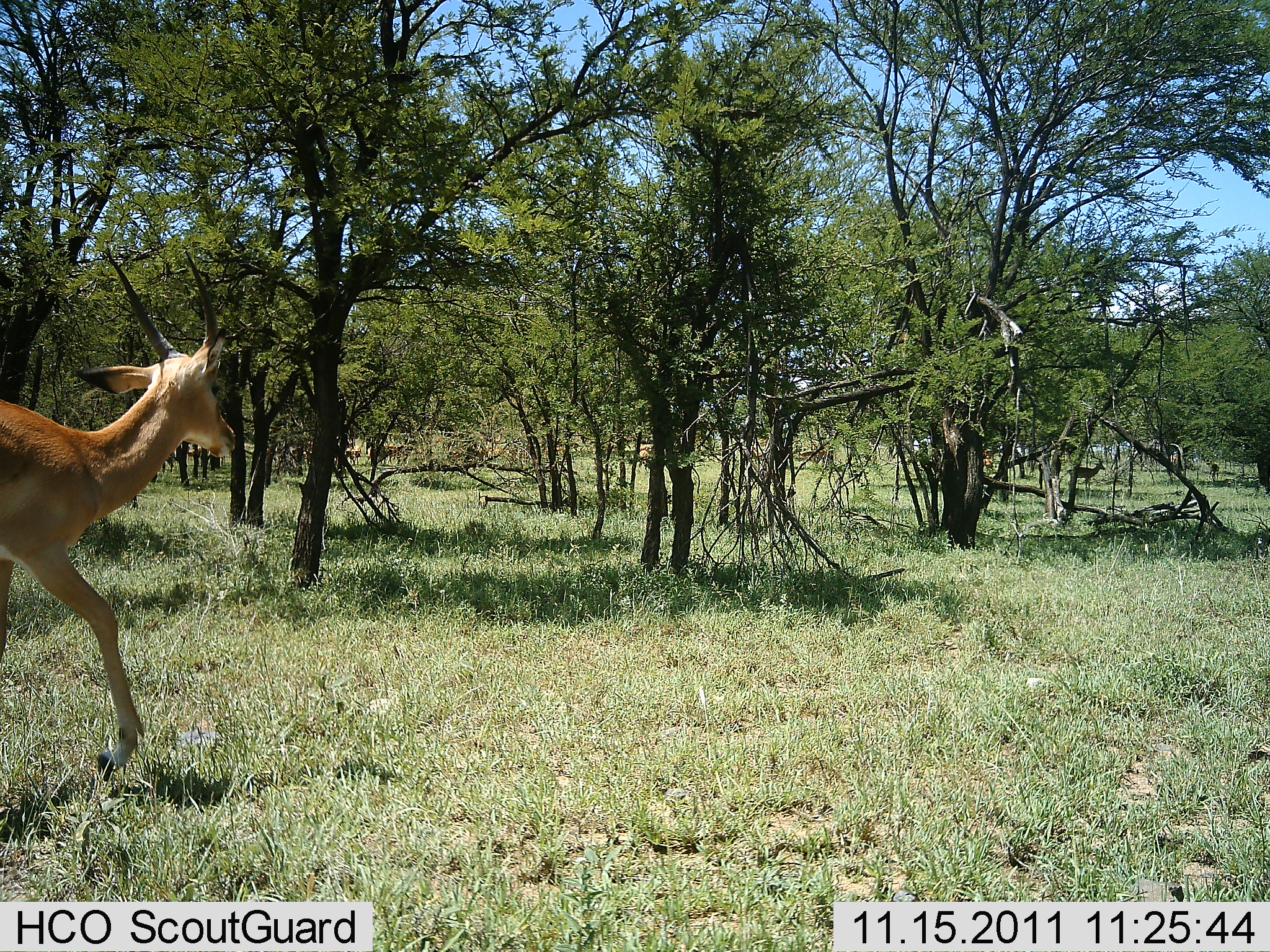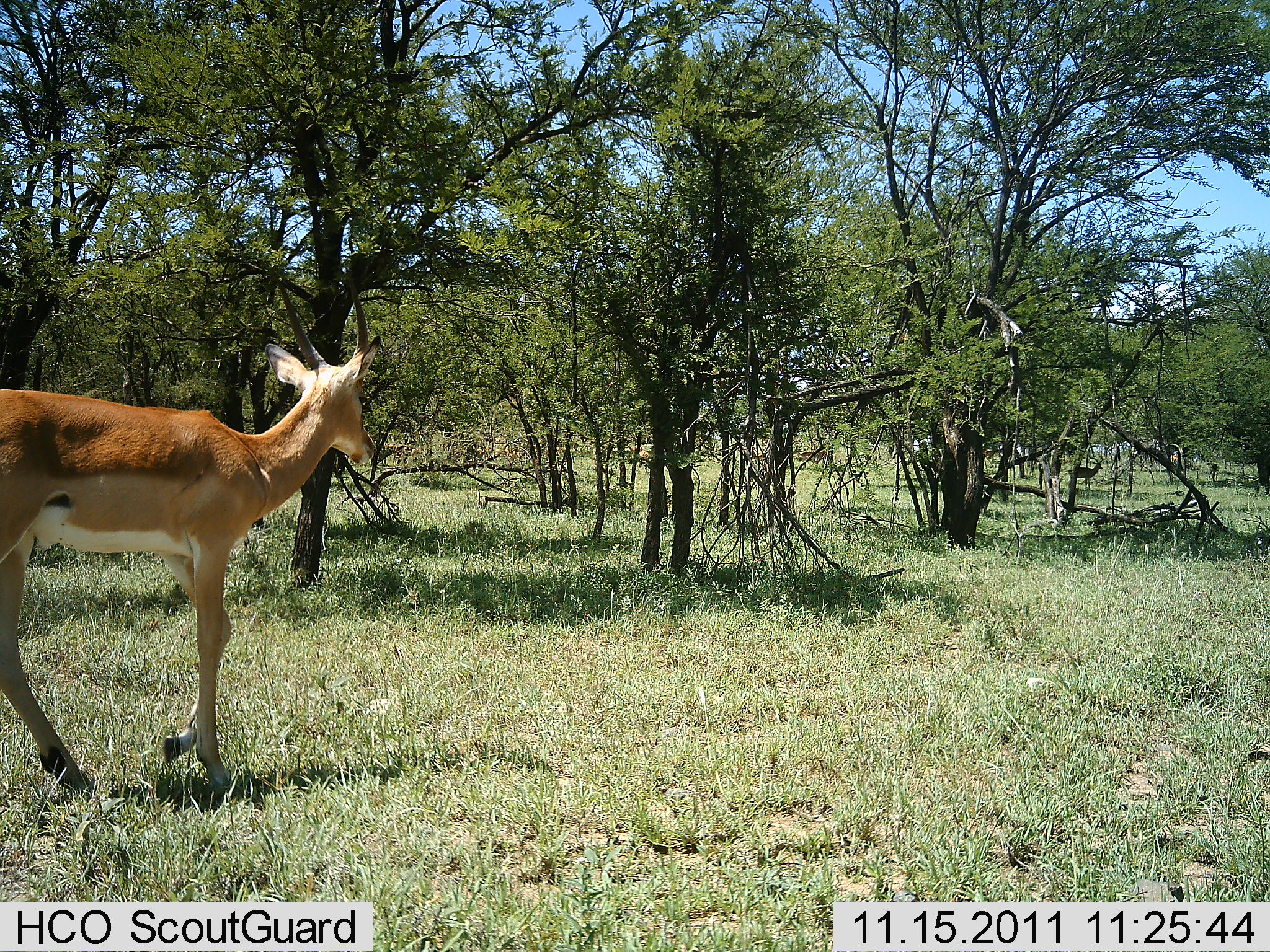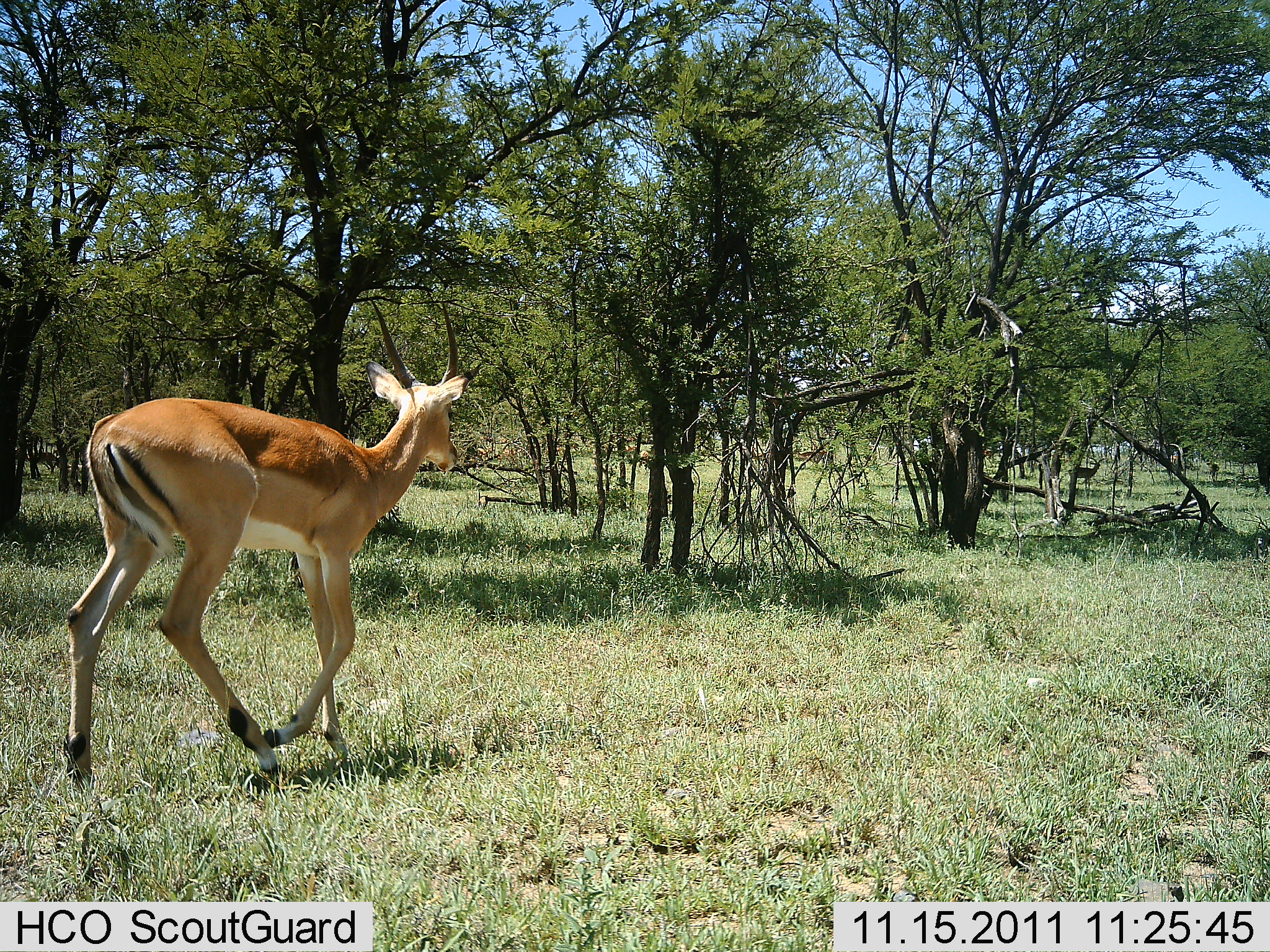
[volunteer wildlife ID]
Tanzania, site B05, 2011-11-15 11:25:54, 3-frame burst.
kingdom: Animalia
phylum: Chordata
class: Mammalia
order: Artiodactyla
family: Bovidae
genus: Nanger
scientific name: Nanger granti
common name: grant's gazelle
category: gazellegrants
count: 1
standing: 0%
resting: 0%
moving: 100%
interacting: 0%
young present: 0%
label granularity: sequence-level